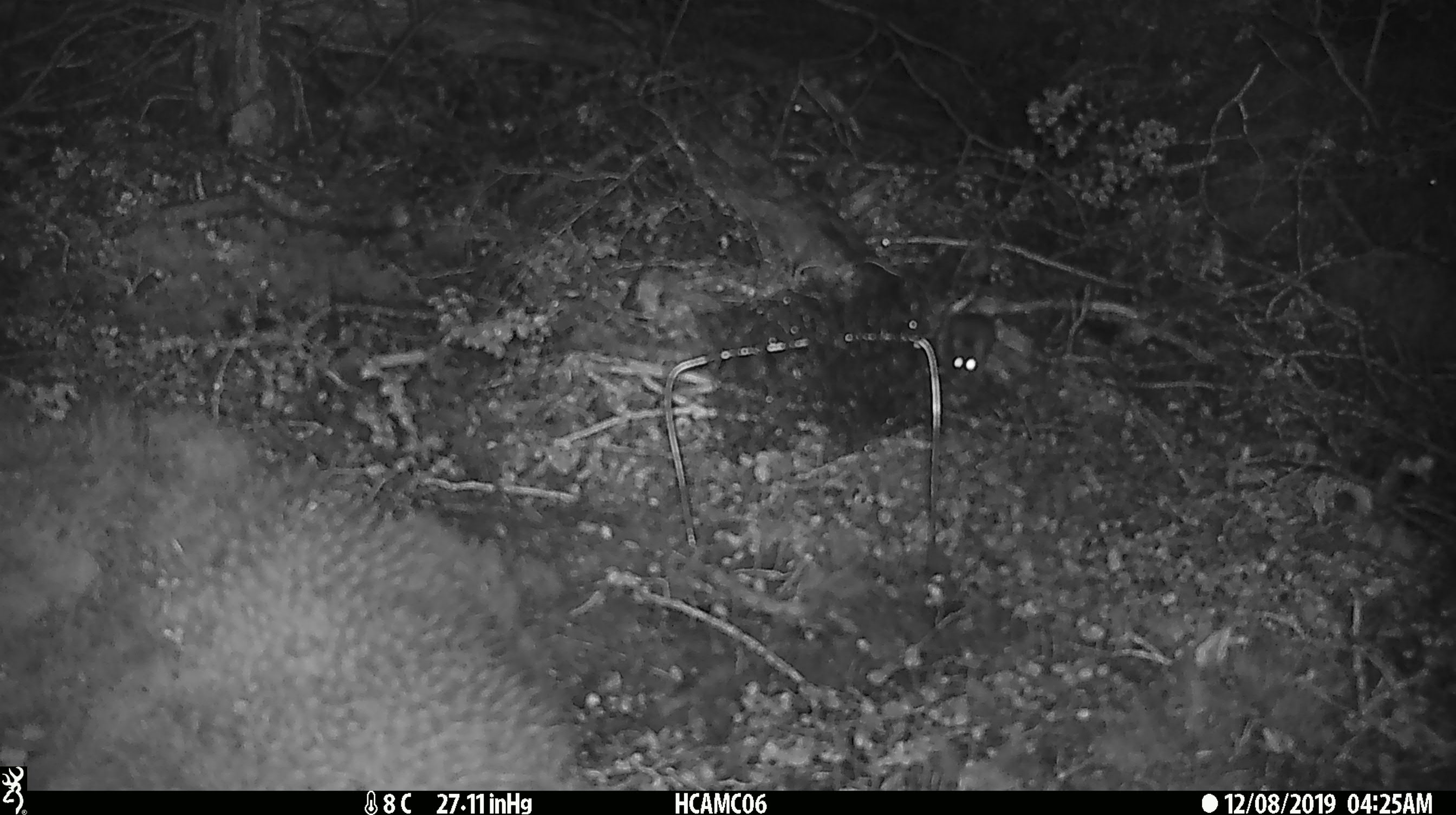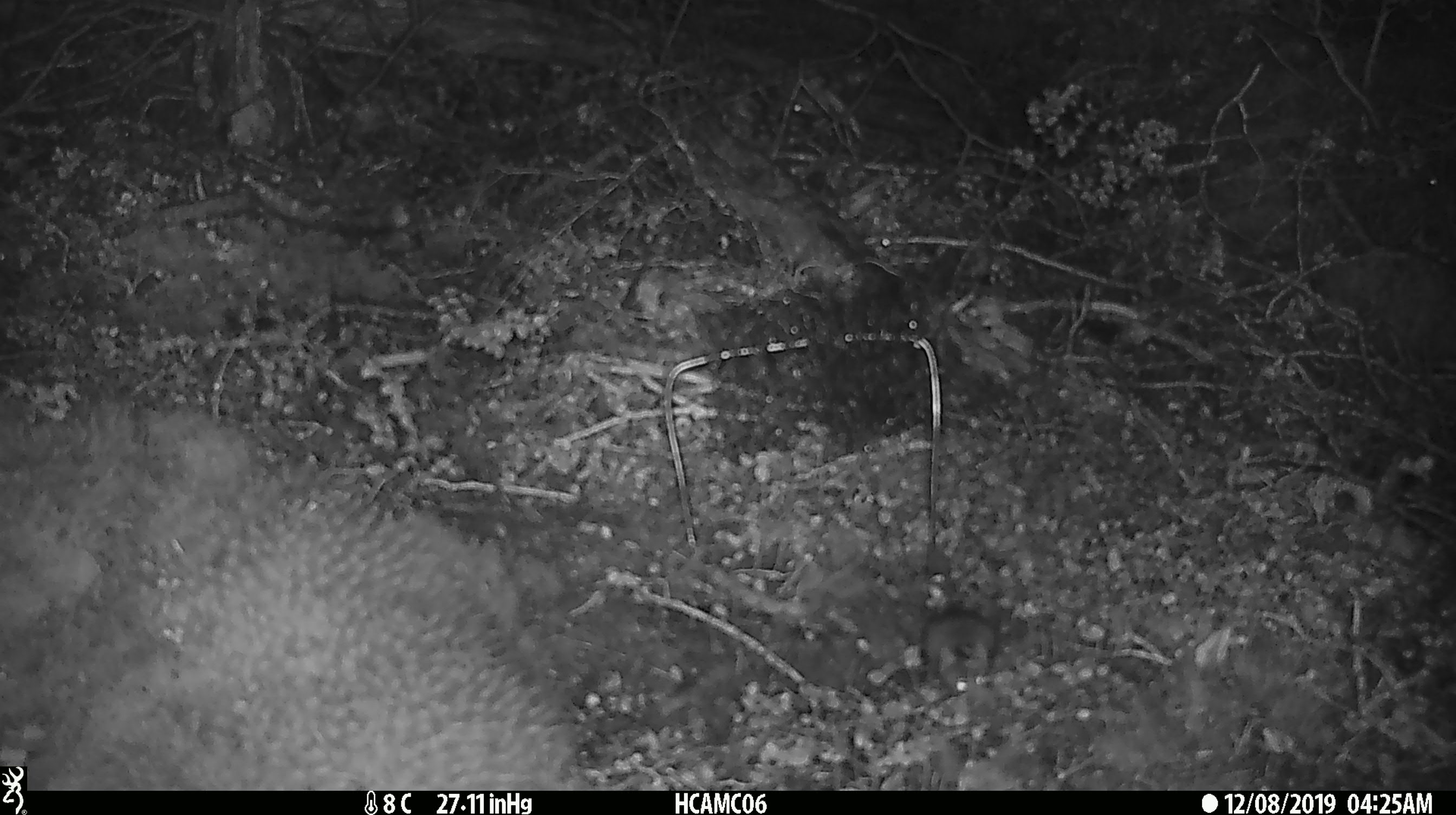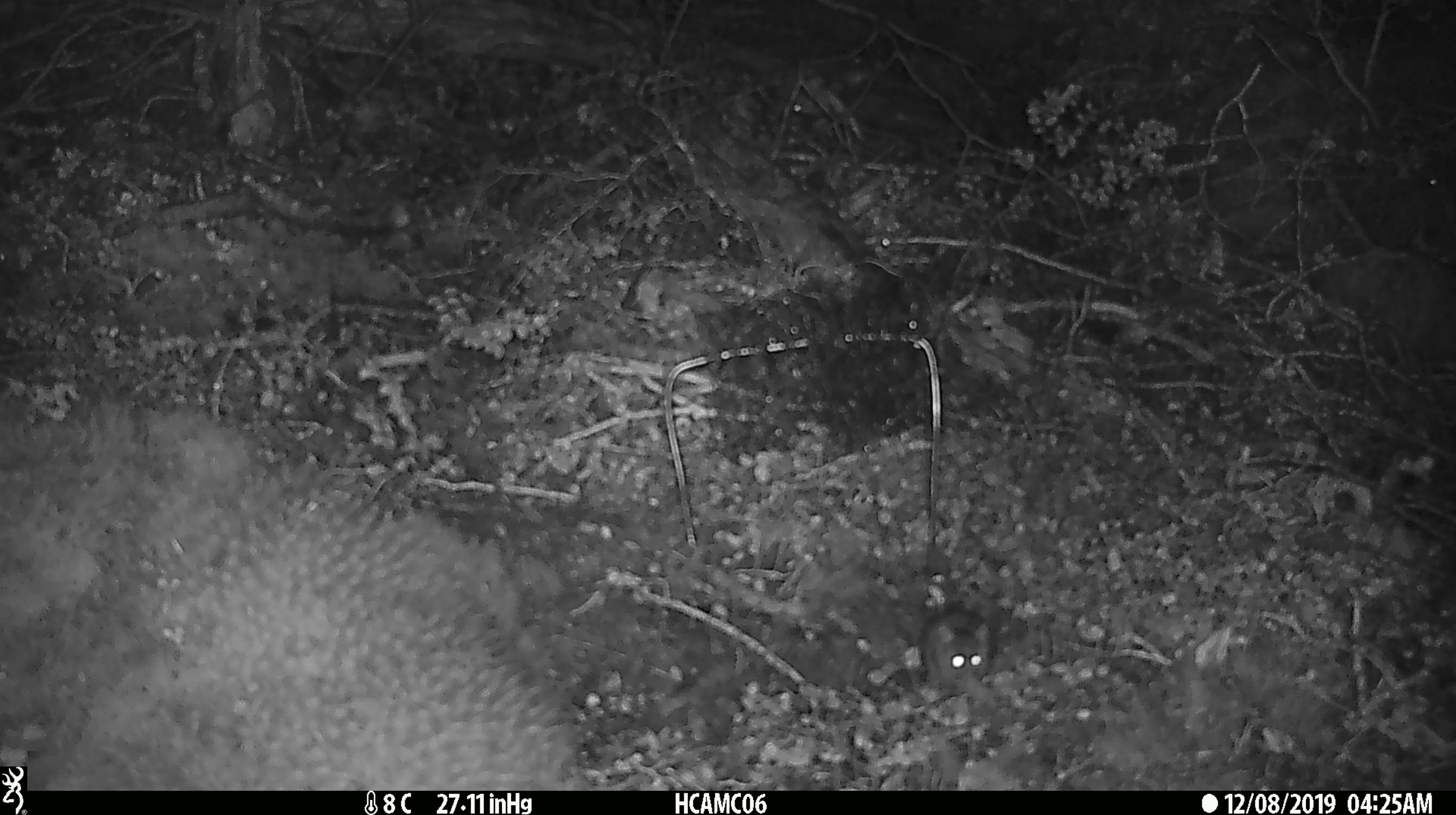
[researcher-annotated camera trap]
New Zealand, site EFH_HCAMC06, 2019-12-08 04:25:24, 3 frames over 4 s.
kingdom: Animalia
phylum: Chordata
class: Mammalia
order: Rodentia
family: Muridae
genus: Mus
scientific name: Mus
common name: mouse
Mouse (Mus).